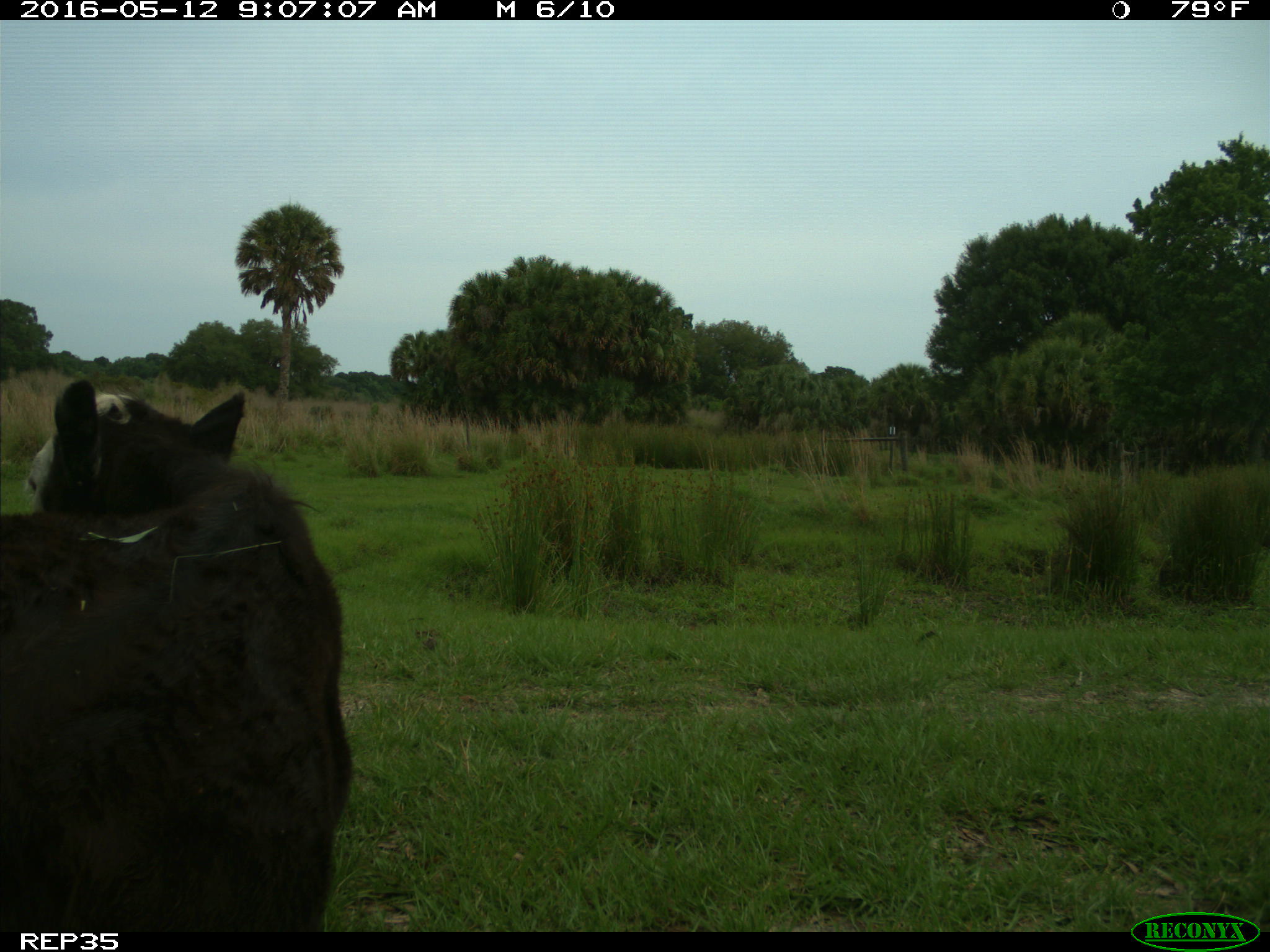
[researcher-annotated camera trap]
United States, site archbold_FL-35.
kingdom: Animalia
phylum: Chordata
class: Mammalia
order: Artiodactyla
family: Bovidae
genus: Bos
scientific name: Bos taurus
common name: domestic cow